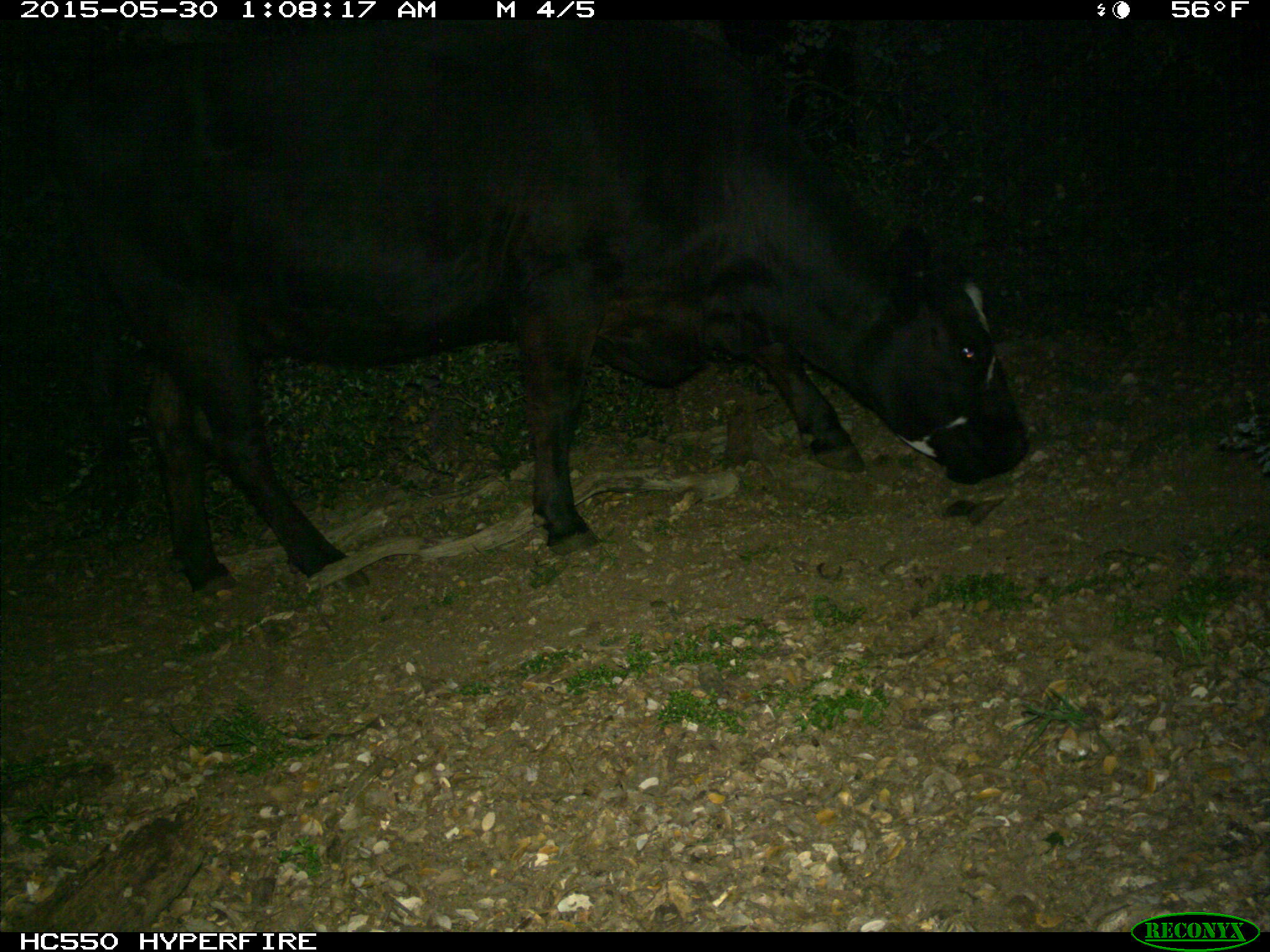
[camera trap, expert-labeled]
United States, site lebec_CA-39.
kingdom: Animalia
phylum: Chordata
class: Mammalia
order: Artiodactyla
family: Bovidae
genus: Bos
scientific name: Bos taurus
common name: domestic cow